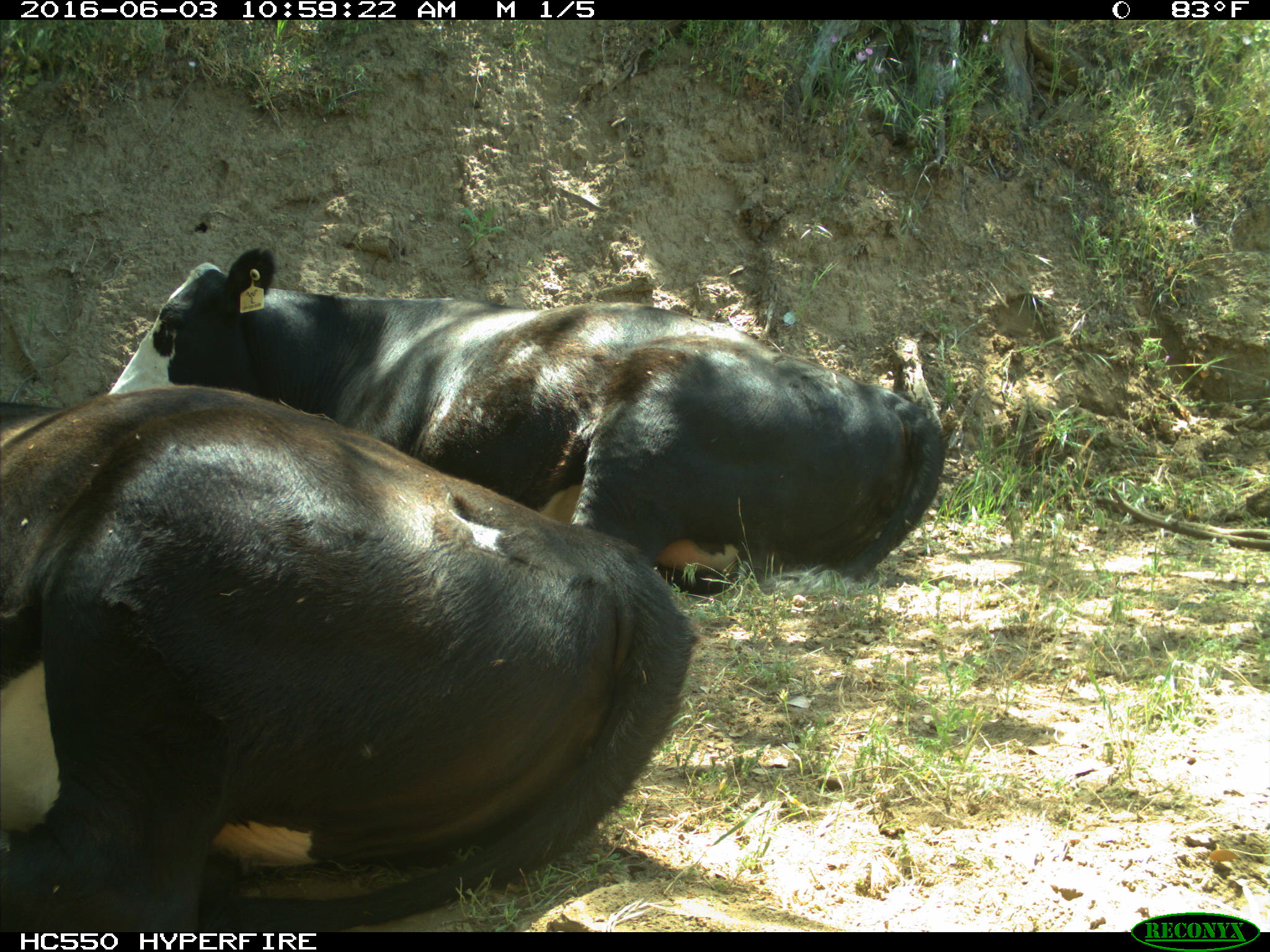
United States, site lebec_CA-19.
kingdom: Animalia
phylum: Chordata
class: Mammalia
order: Artiodactyla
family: Bovidae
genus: Bos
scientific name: Bos taurus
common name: domestic cow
Bos taurus (domestic cow).